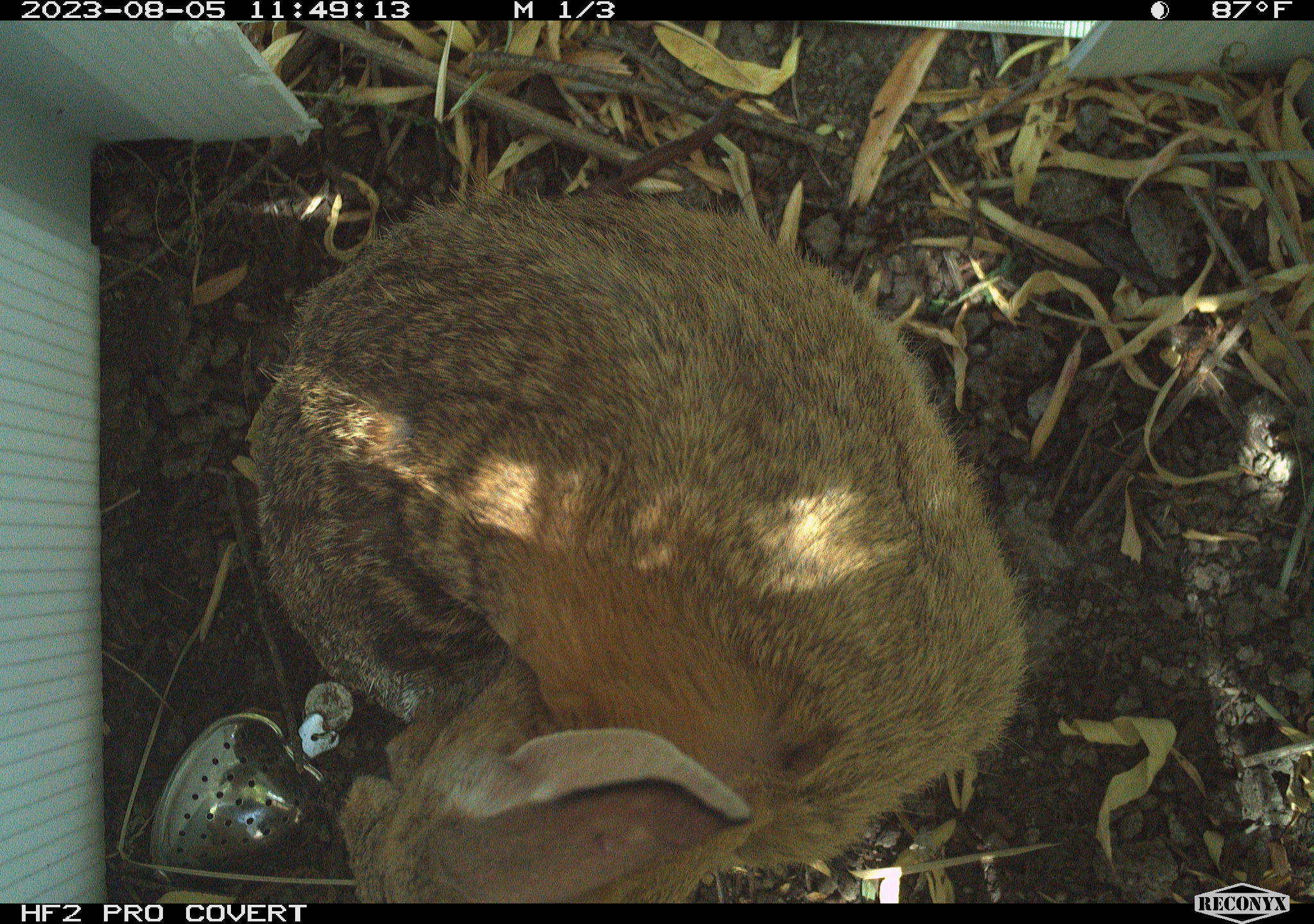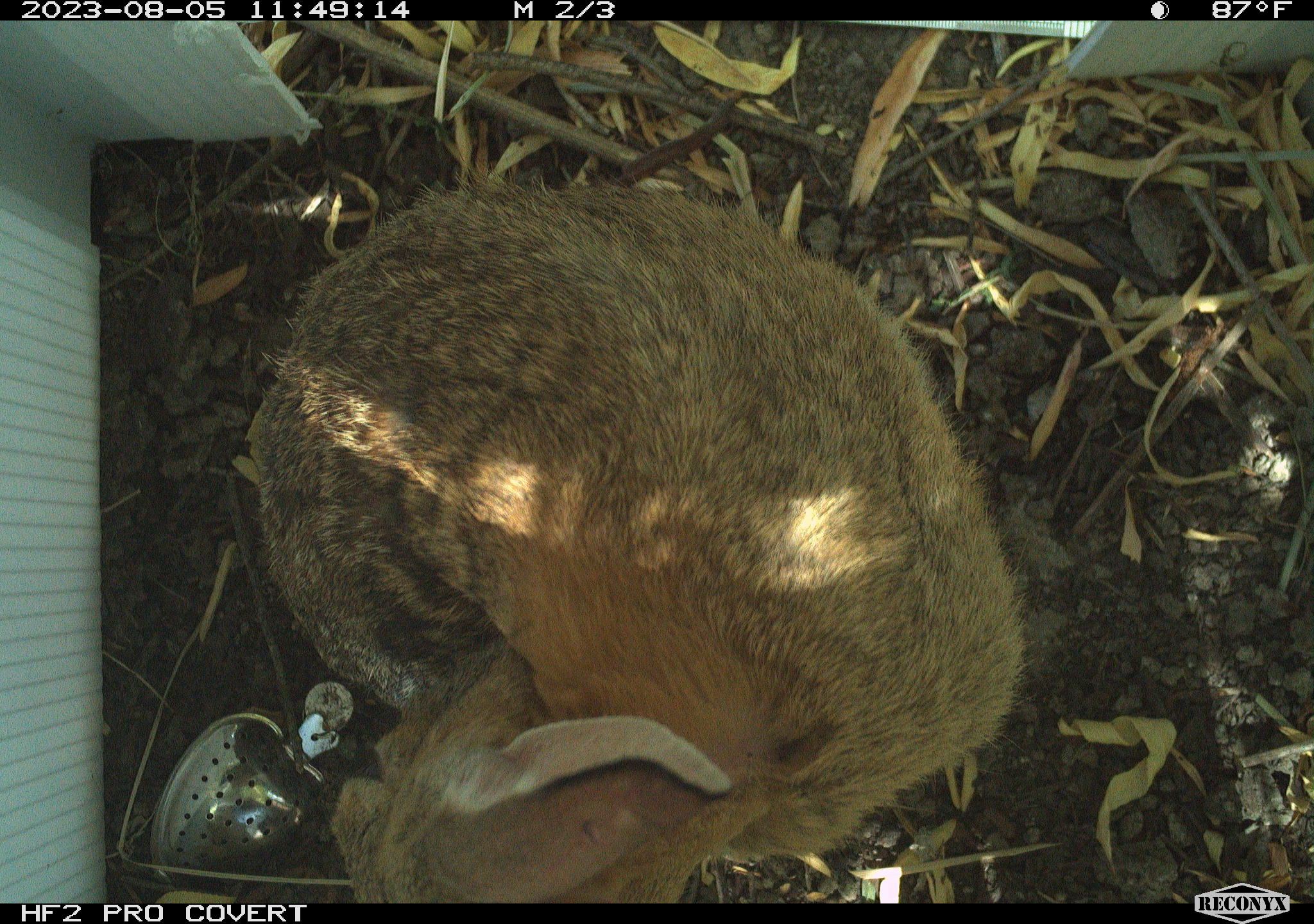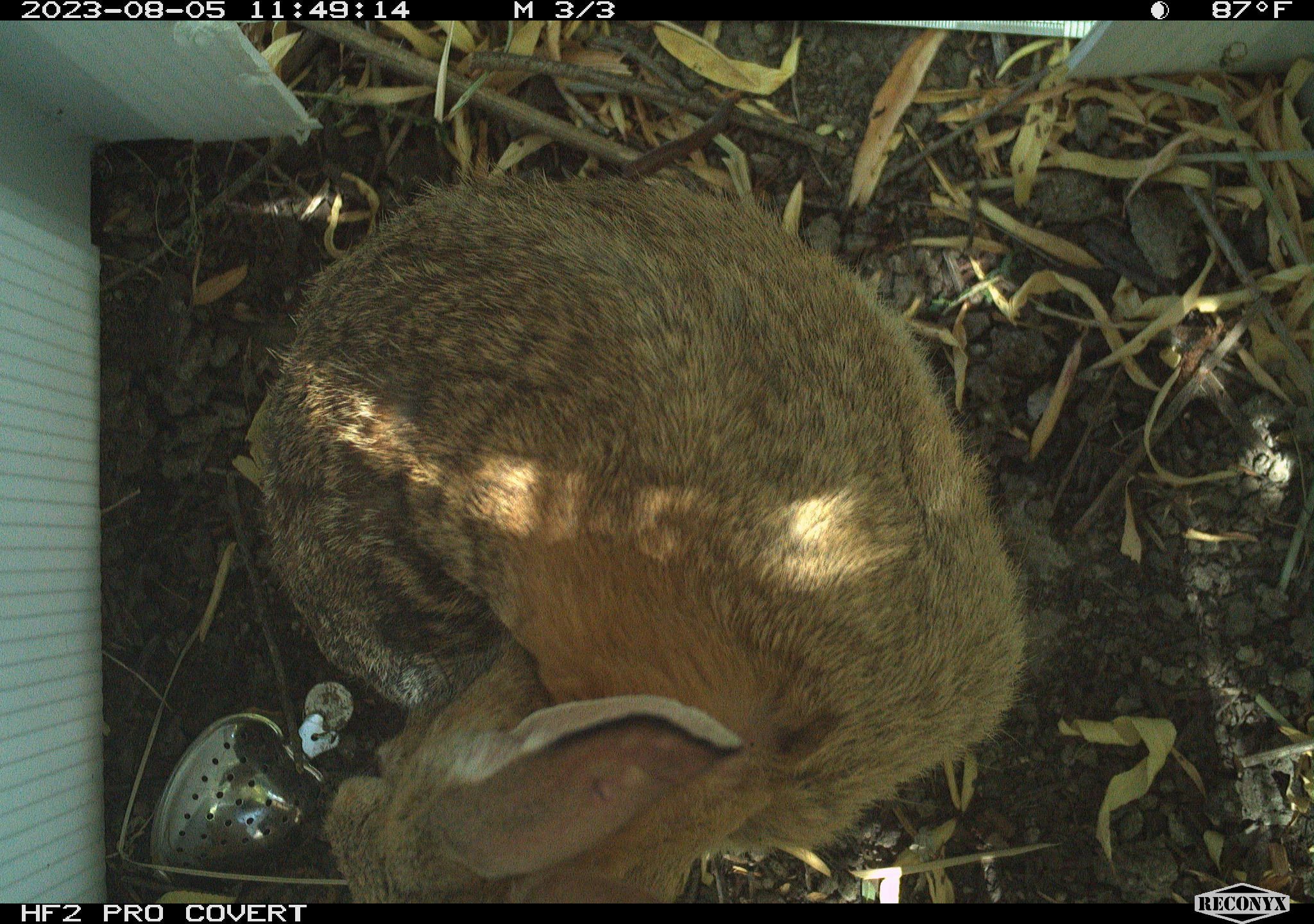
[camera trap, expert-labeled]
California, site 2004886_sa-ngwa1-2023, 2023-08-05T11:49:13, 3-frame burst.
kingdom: Animalia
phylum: Chordata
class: Mammalia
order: Lagomorpha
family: Leporidae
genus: Sylvilagus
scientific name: Sylvilagus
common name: cottontail rabbits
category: sylvilagus species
Sylvilagus species (cottontail rabbits) (Sylvilagus).